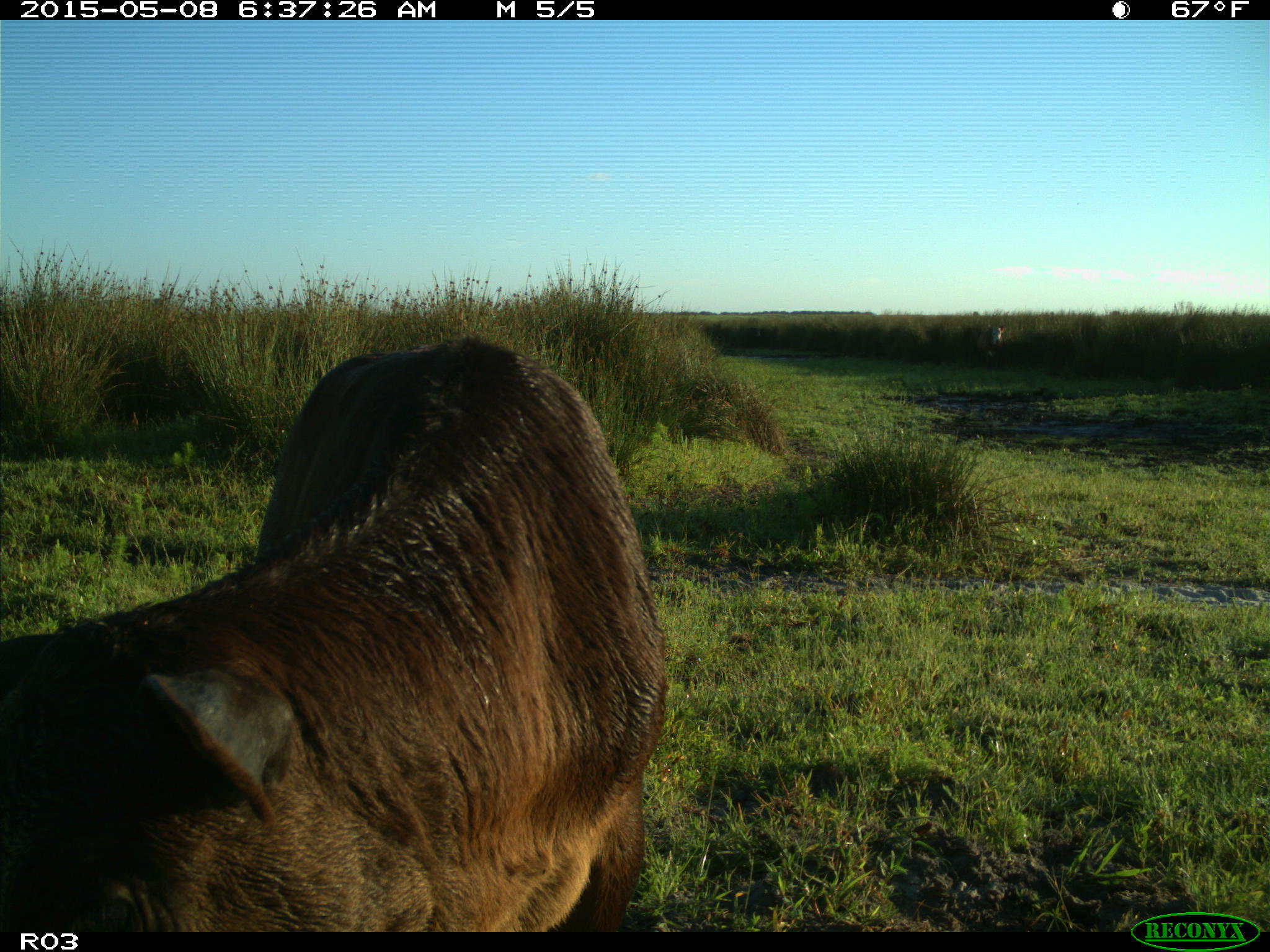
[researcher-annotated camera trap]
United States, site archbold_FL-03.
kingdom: Animalia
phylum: Chordata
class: Mammalia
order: Artiodactyla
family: Bovidae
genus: Bos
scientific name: Bos taurus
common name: domestic cow